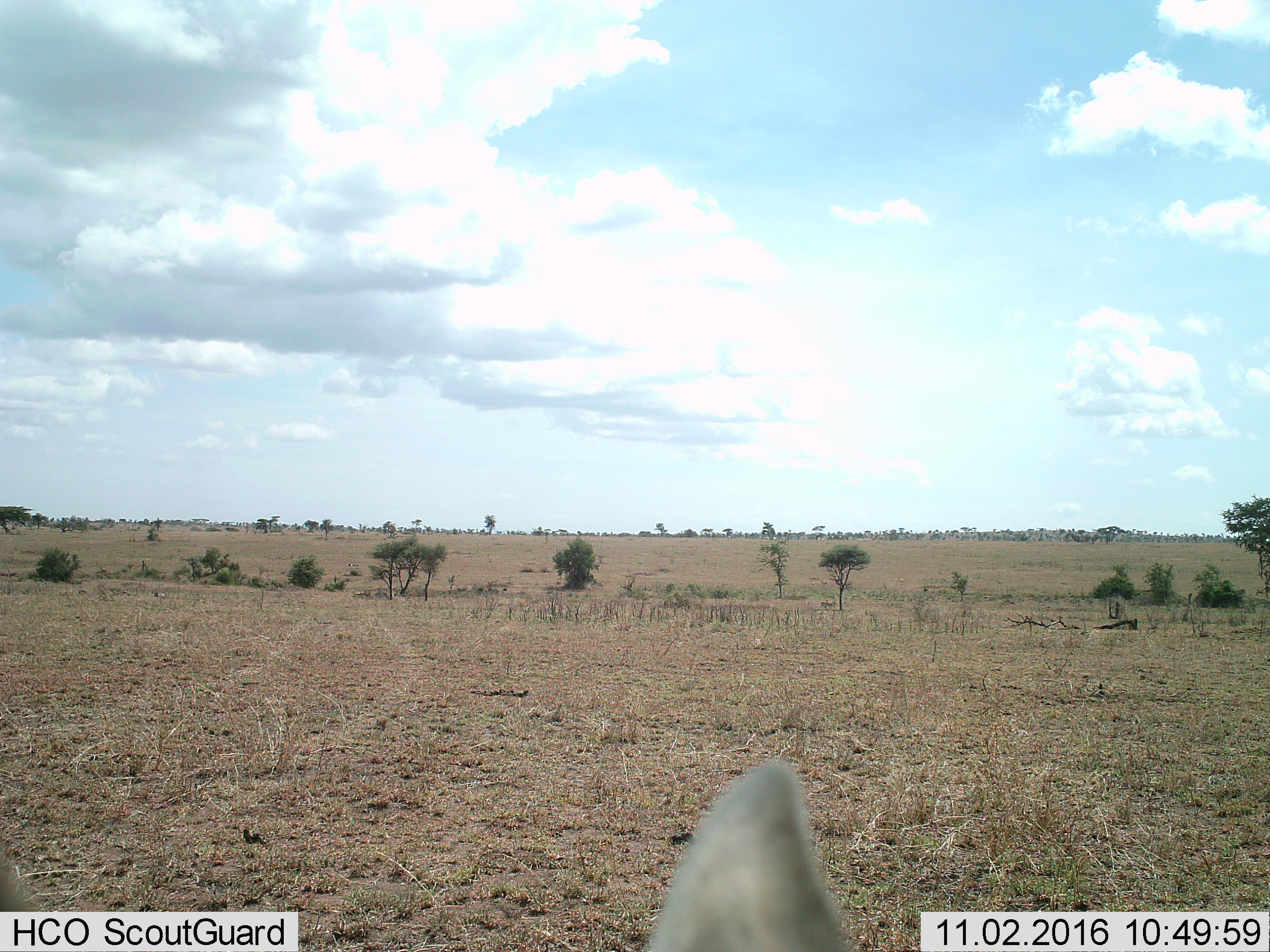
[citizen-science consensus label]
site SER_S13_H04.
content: unidentified animal